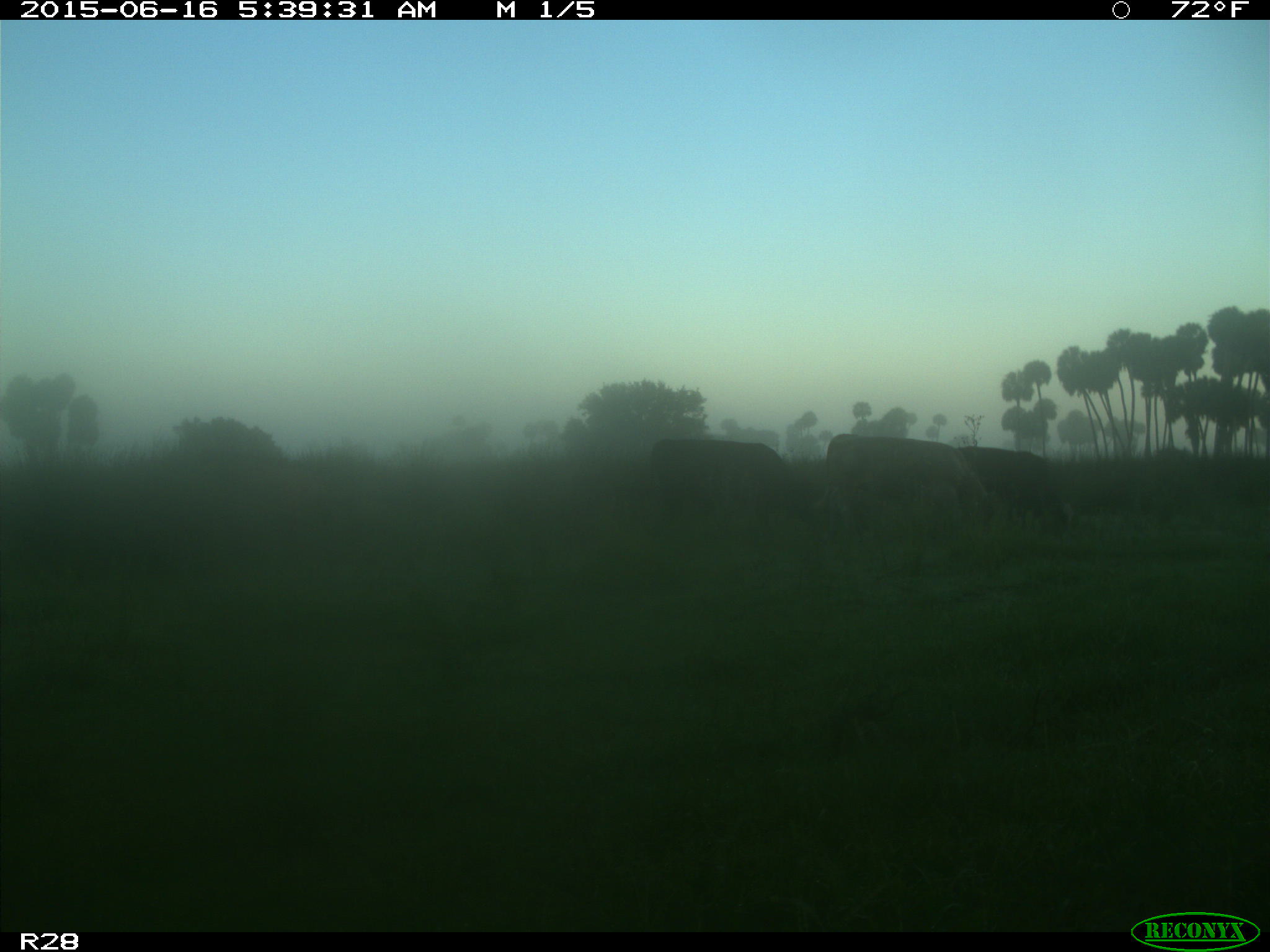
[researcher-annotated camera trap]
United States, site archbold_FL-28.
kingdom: Animalia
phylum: Chordata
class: Mammalia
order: Artiodactyla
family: Bovidae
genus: Bos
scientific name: Bos taurus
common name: domestic cow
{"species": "Bos taurus (domestic cow)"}